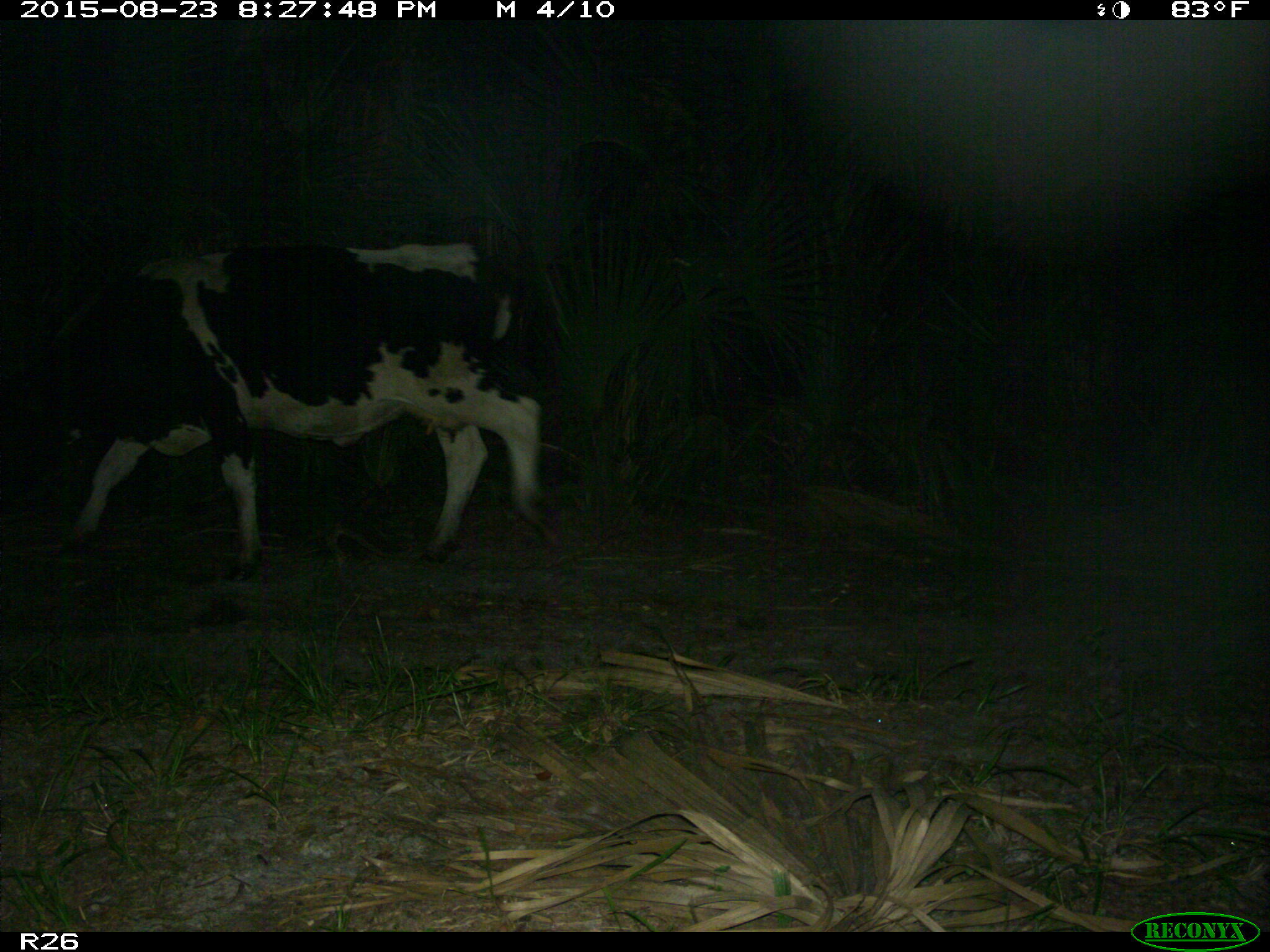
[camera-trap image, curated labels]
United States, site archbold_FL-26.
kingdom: Animalia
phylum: Chordata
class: Mammalia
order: Artiodactyla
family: Bovidae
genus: Bos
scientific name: Bos taurus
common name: domestic cow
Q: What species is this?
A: Bos taurus (domestic cow).